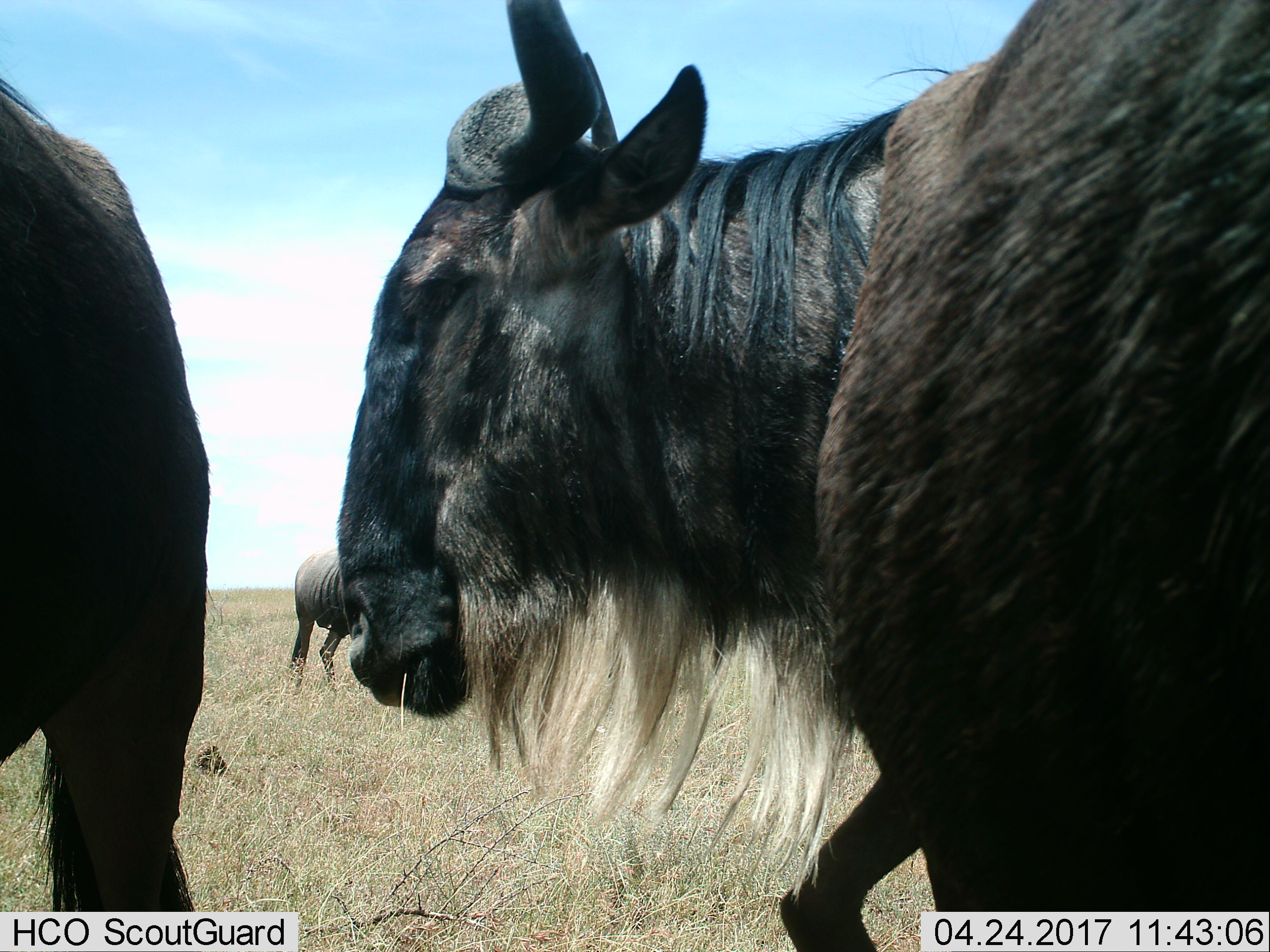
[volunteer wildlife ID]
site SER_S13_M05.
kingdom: Animalia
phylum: Chordata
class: Mammalia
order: Artiodactyla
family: Bovidae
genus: Connochaetes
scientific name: Connochaetes taurinus taurinus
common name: blue wildebeest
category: wildebeestblue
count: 4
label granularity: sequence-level